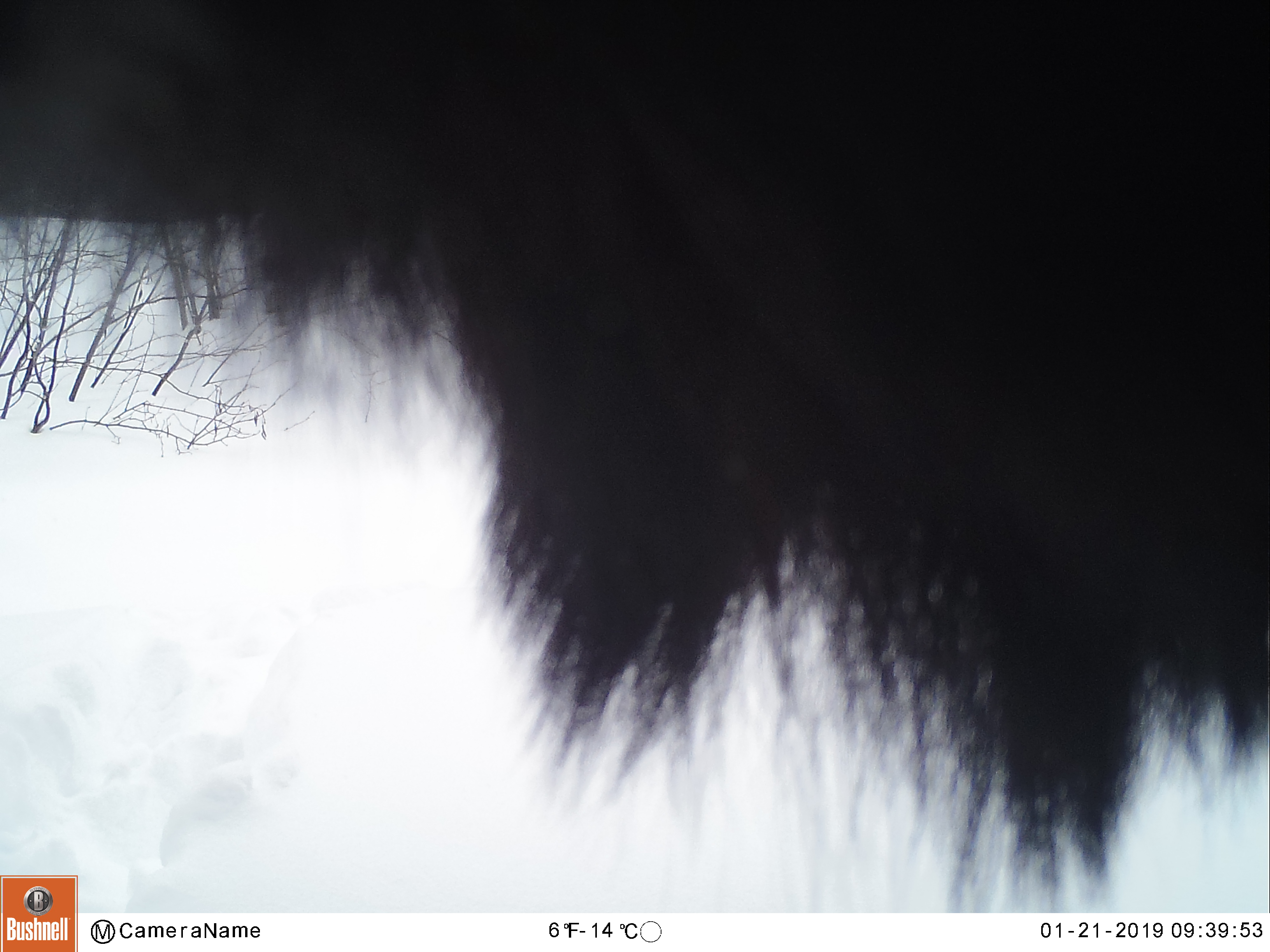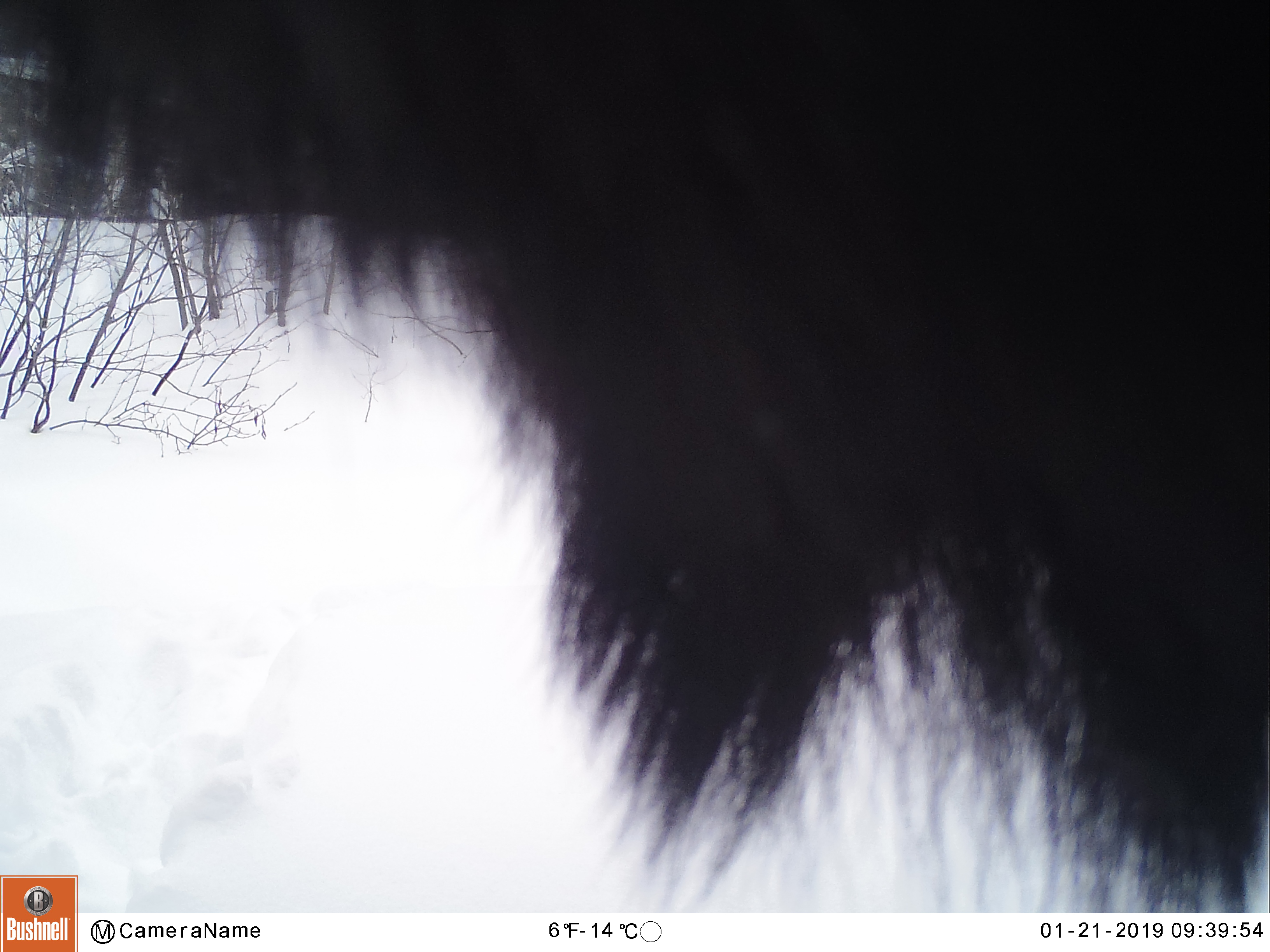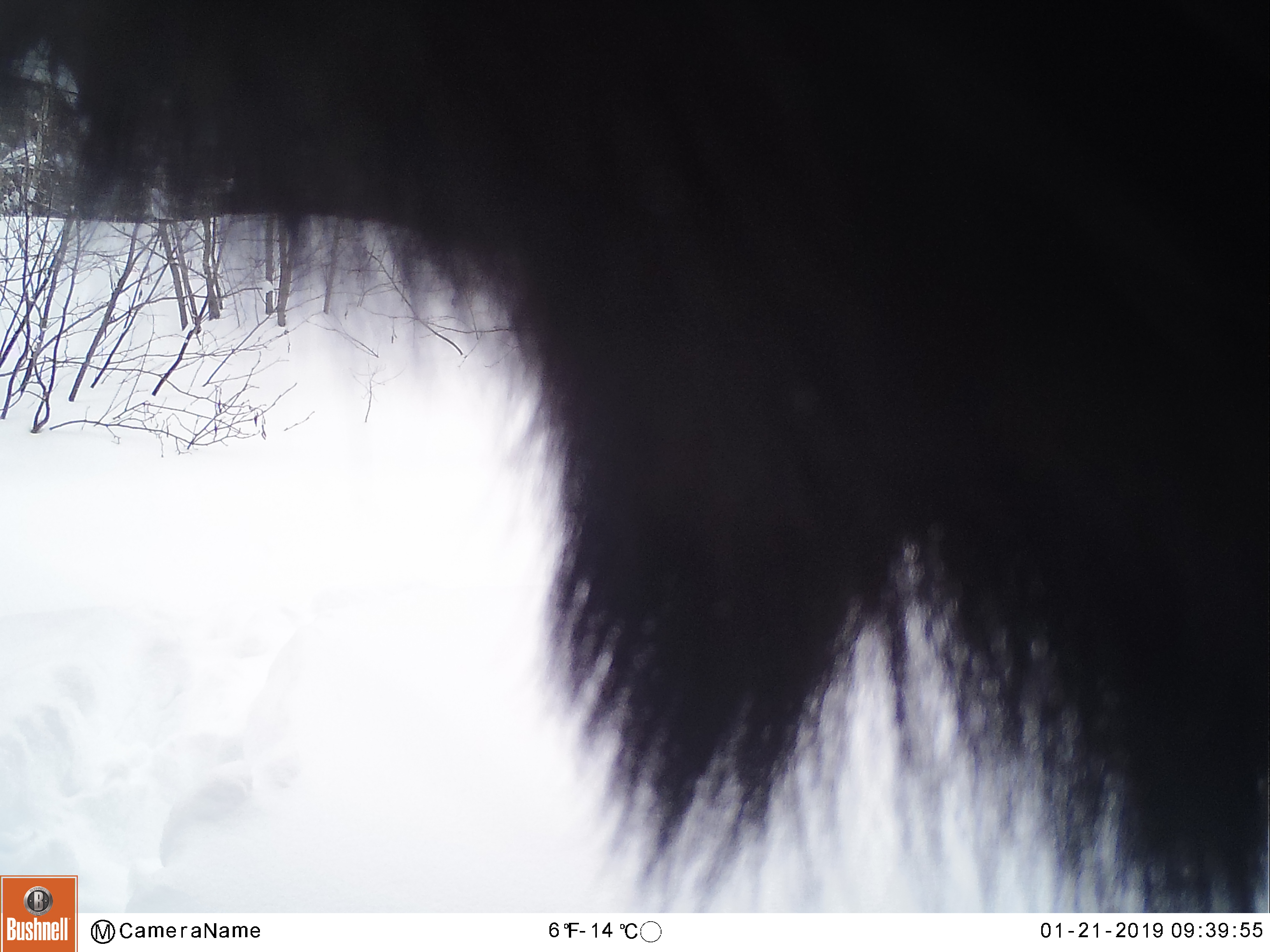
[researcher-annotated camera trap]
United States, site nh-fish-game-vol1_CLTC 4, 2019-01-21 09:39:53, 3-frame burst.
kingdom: Animalia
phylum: Chordata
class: Mammalia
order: Artiodactyla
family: Cervidae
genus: Alces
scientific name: Alces alces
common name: moose